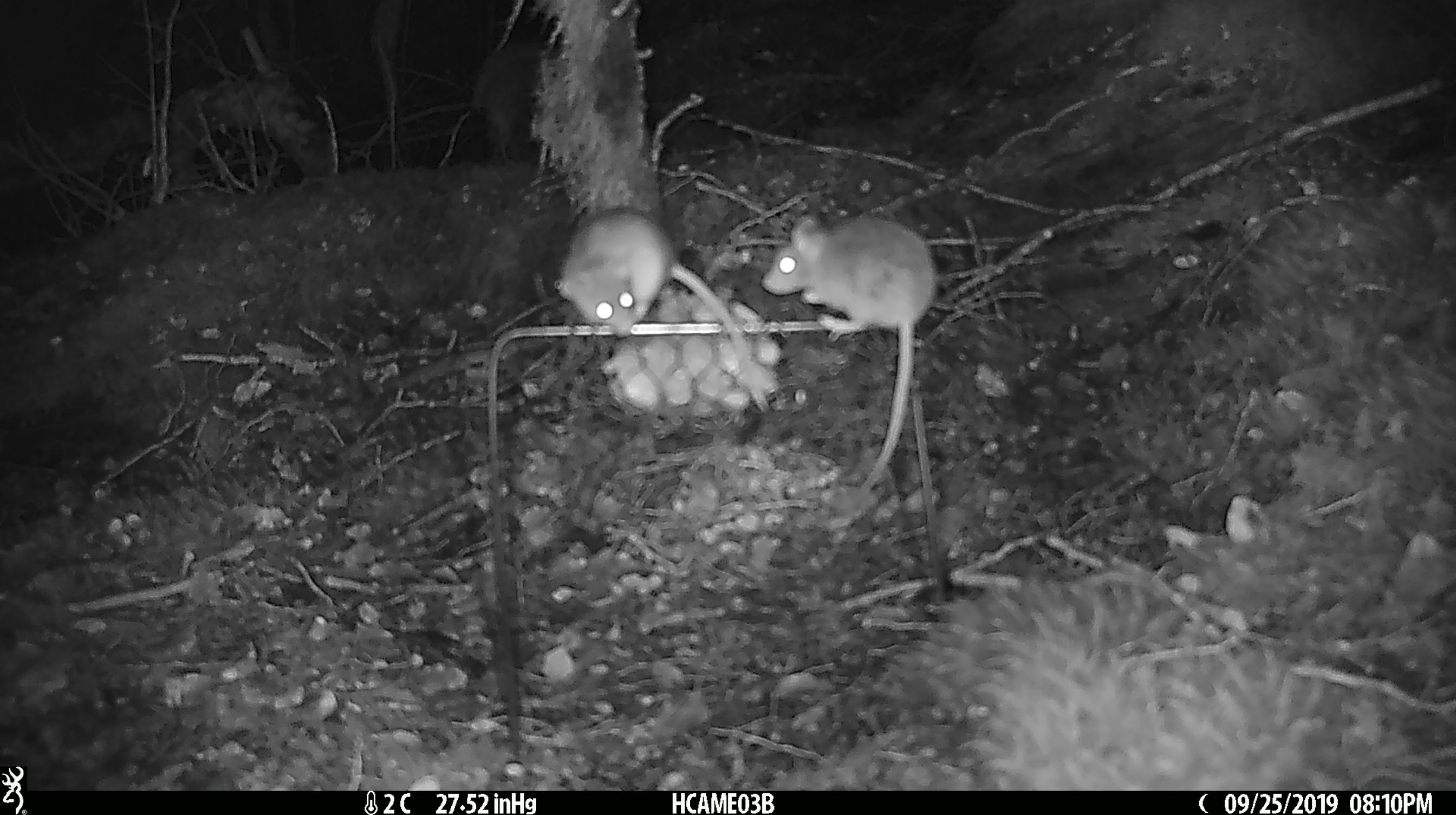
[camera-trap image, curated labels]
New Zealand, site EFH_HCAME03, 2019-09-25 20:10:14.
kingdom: Animalia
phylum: Chordata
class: Mammalia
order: Rodentia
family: Muridae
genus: Mus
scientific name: Mus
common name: mouse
Mouse (Mus).